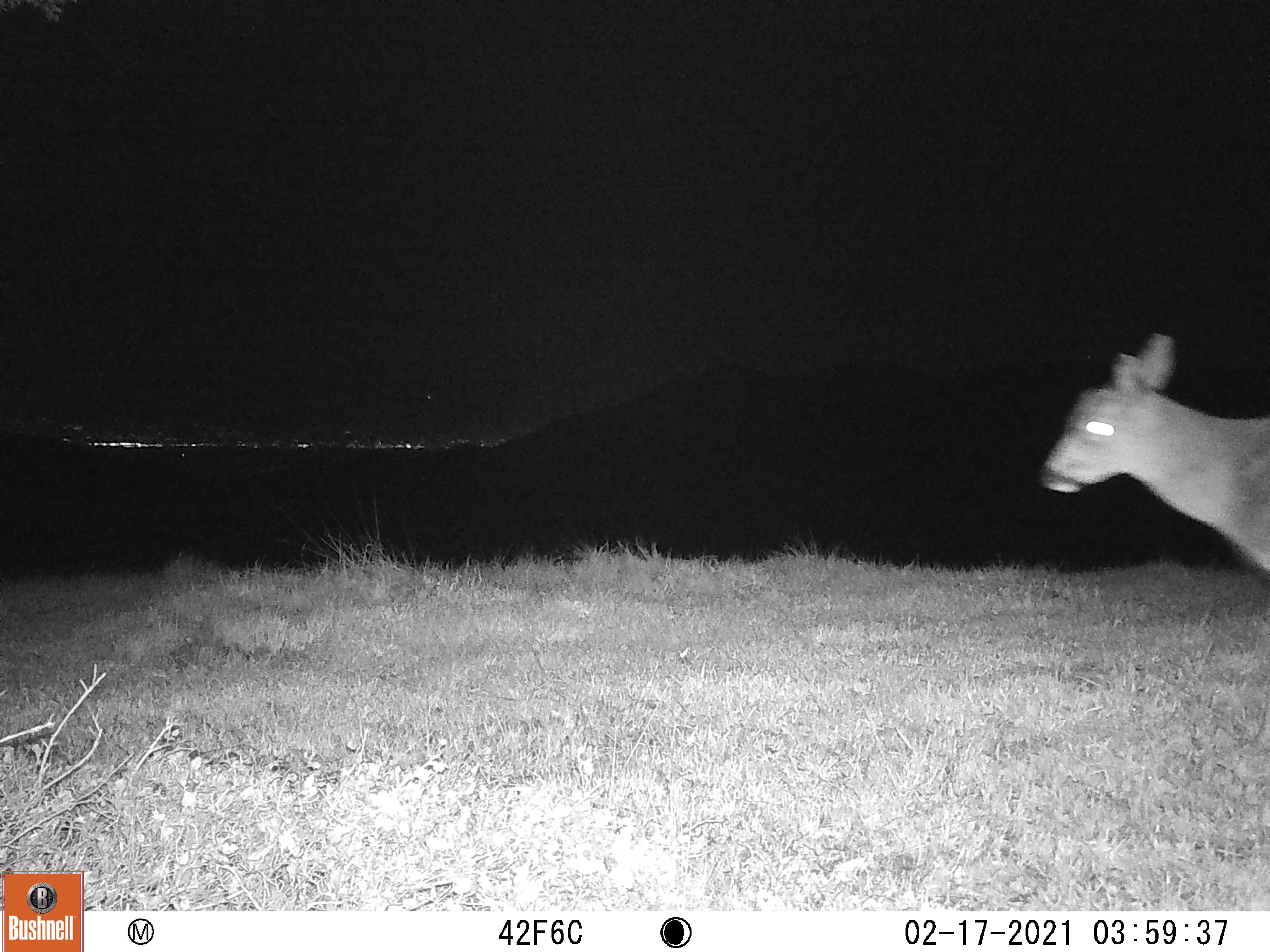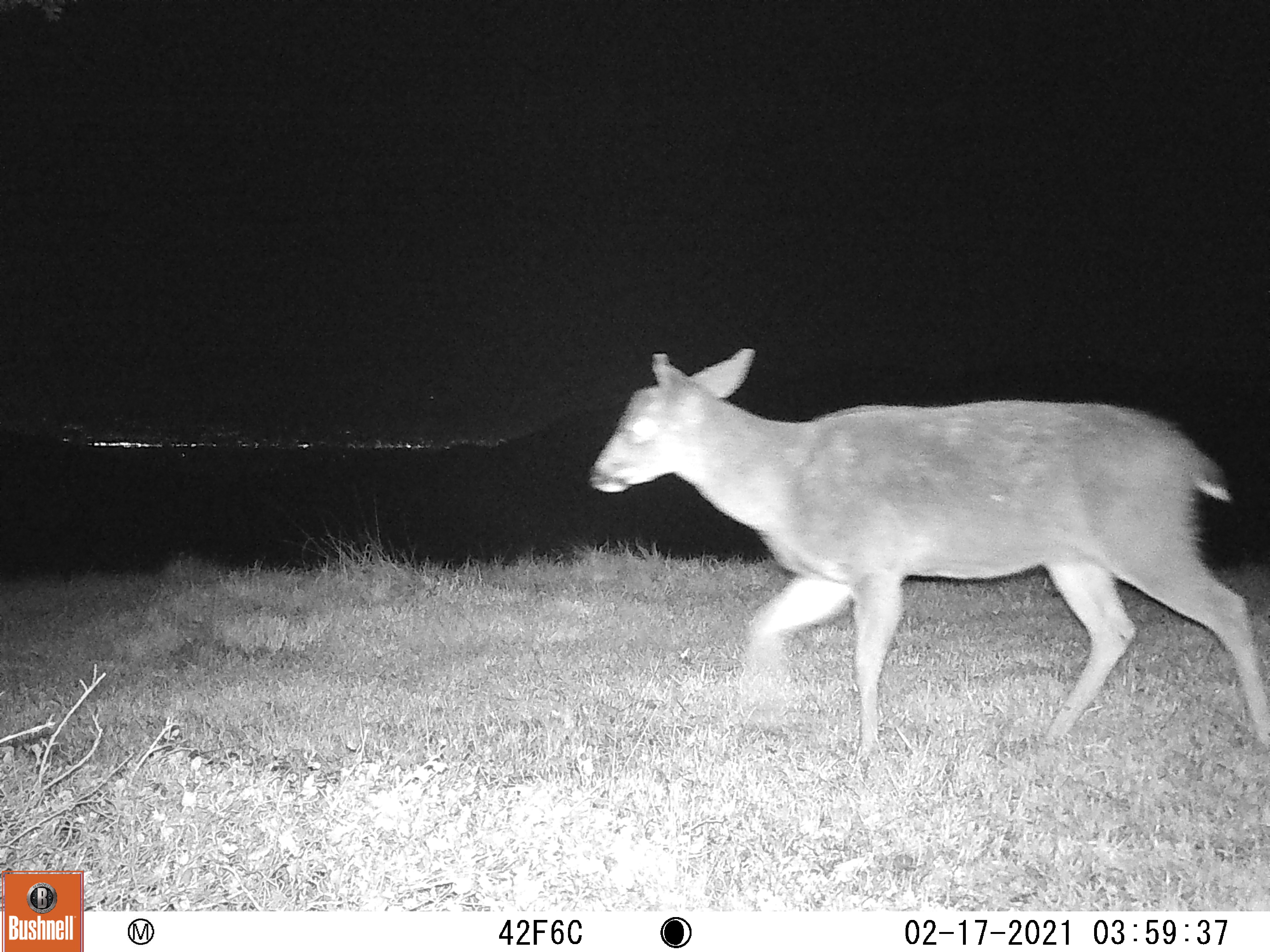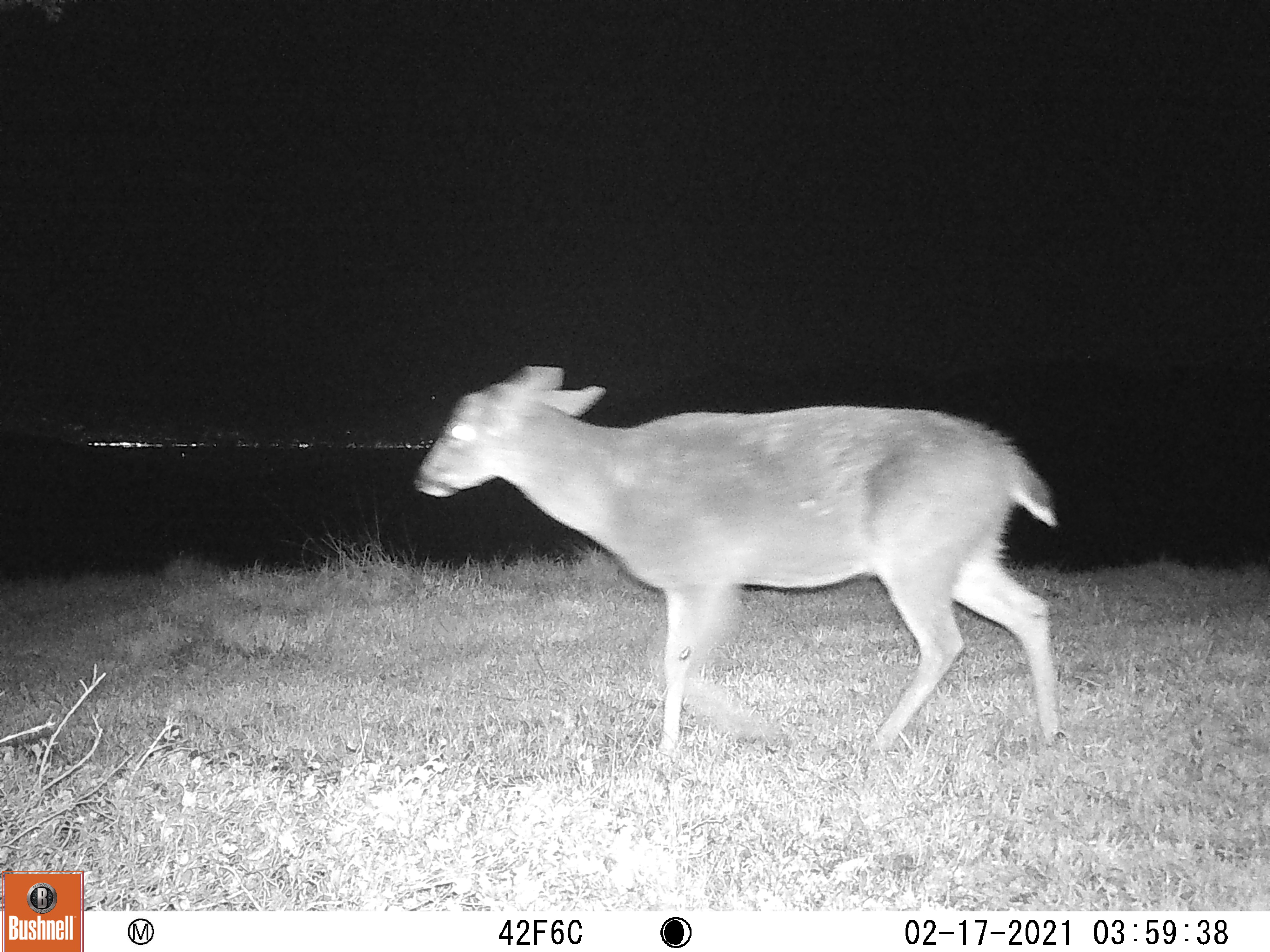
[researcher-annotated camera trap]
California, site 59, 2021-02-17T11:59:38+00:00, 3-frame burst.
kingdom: Animalia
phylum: Chordata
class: Mammalia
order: Artiodactyla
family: Cervidae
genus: Odocoileus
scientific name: Odocoileus hemionus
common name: mule deer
Mule deer (Odocoileus hemionus).